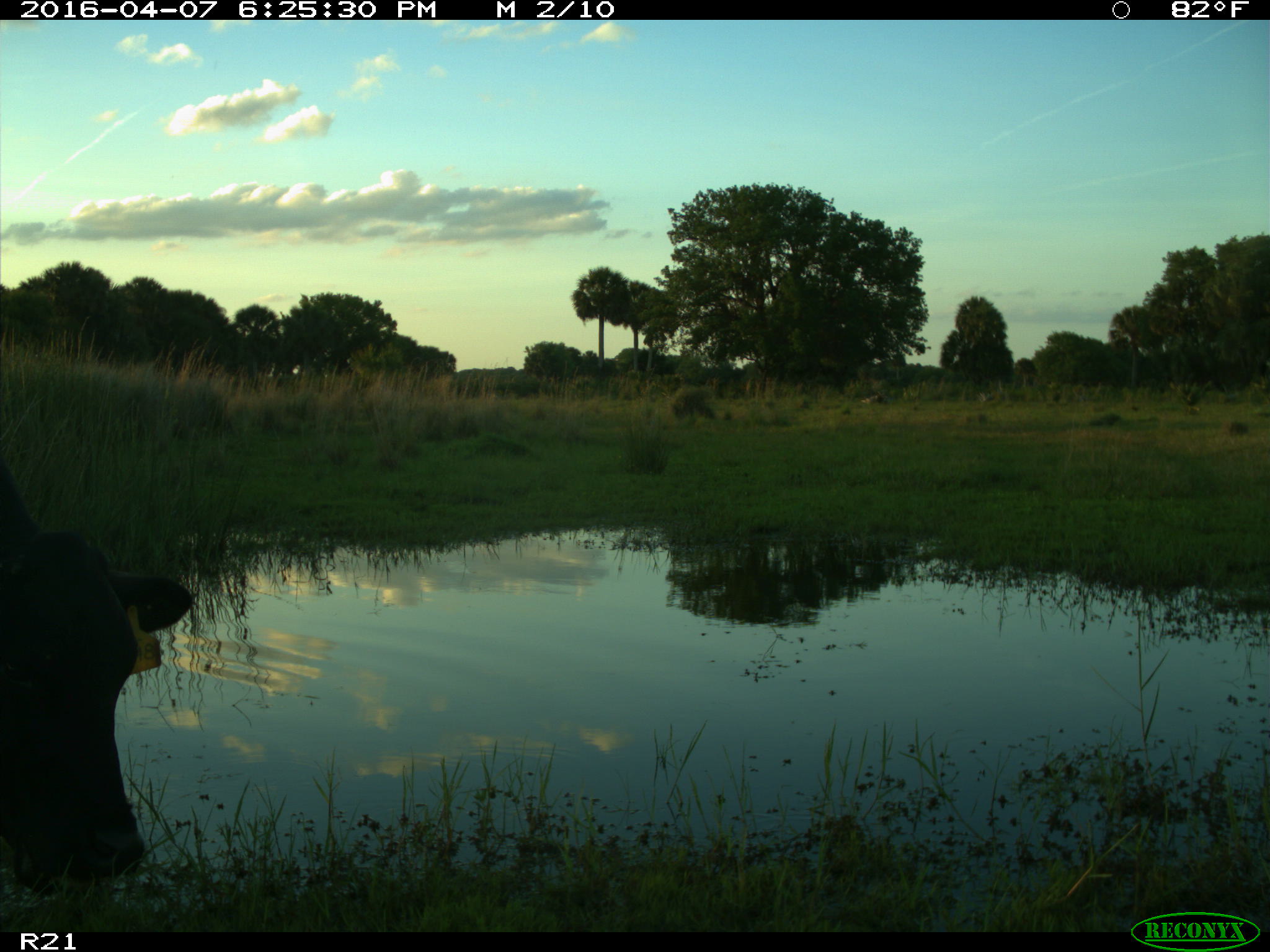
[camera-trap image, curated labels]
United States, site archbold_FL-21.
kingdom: Animalia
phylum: Chordata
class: Mammalia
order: Artiodactyla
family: Bovidae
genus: Bos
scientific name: Bos taurus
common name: domestic cow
Bos taurus (domestic cow).